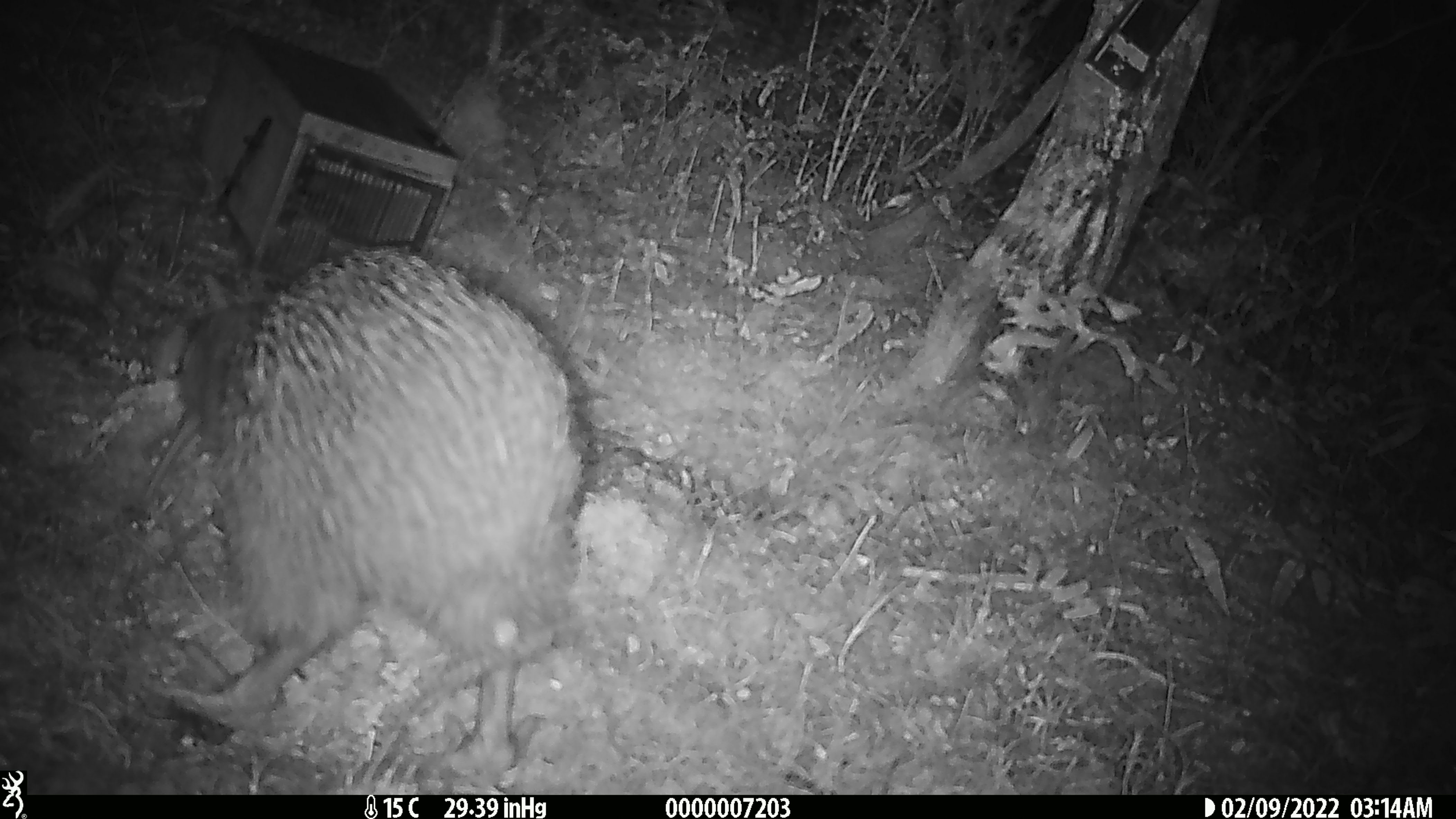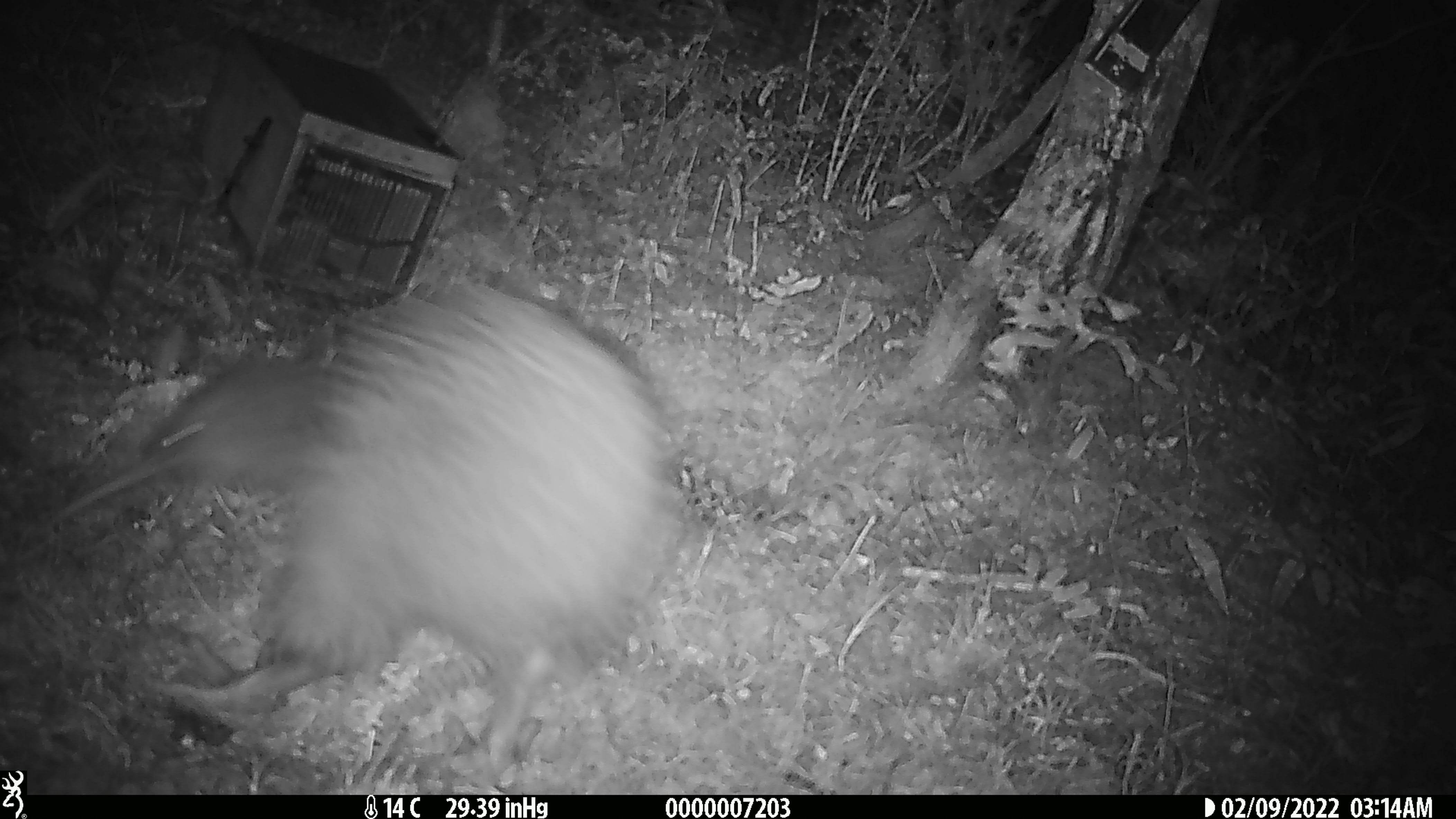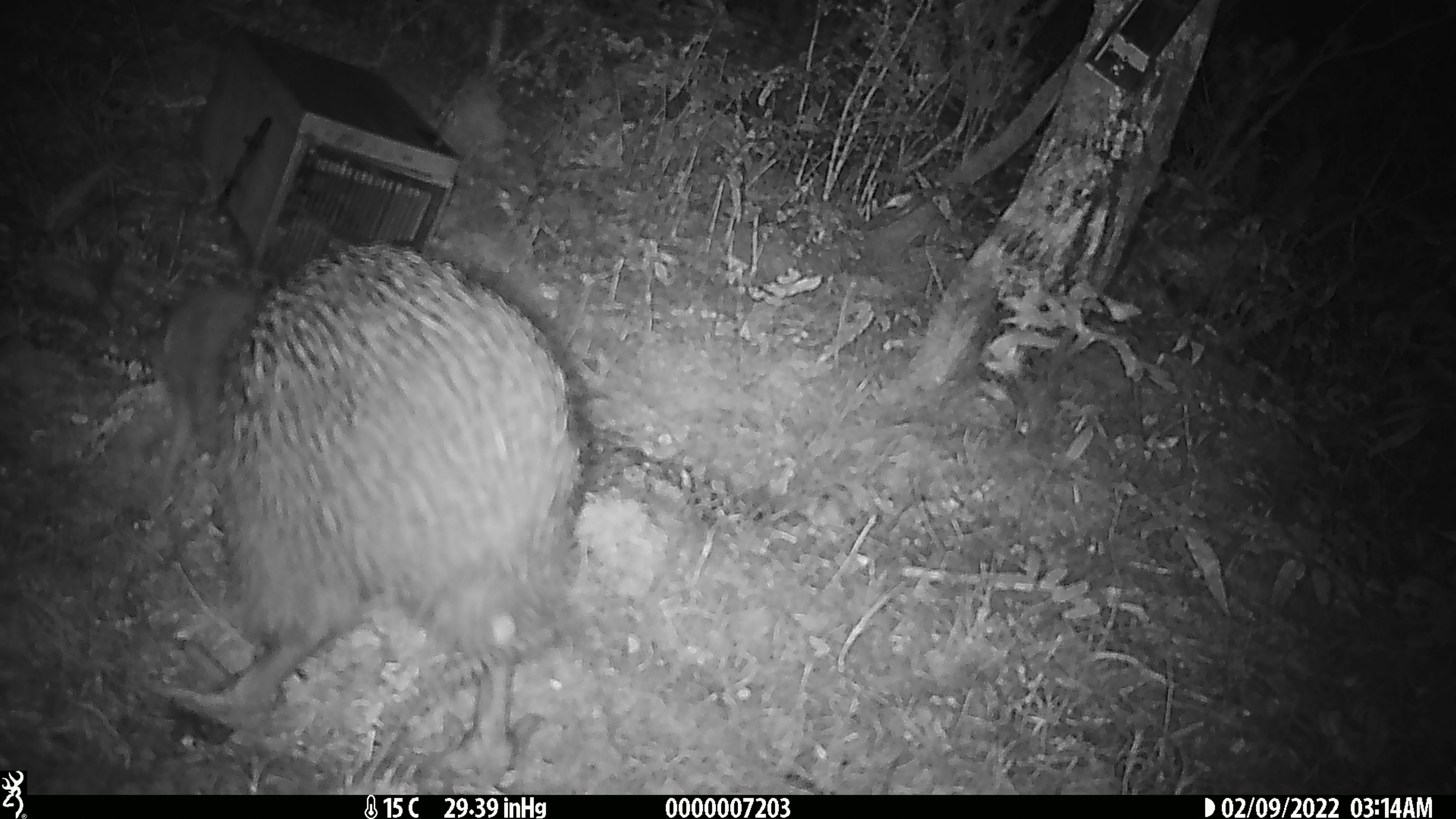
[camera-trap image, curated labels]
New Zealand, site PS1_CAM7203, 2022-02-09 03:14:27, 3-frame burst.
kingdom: Animalia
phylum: Chordata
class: Aves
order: Apterygiformes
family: Apterygidae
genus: Apteryx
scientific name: Apteryx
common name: kiwi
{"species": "kiwi (Apteryx)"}